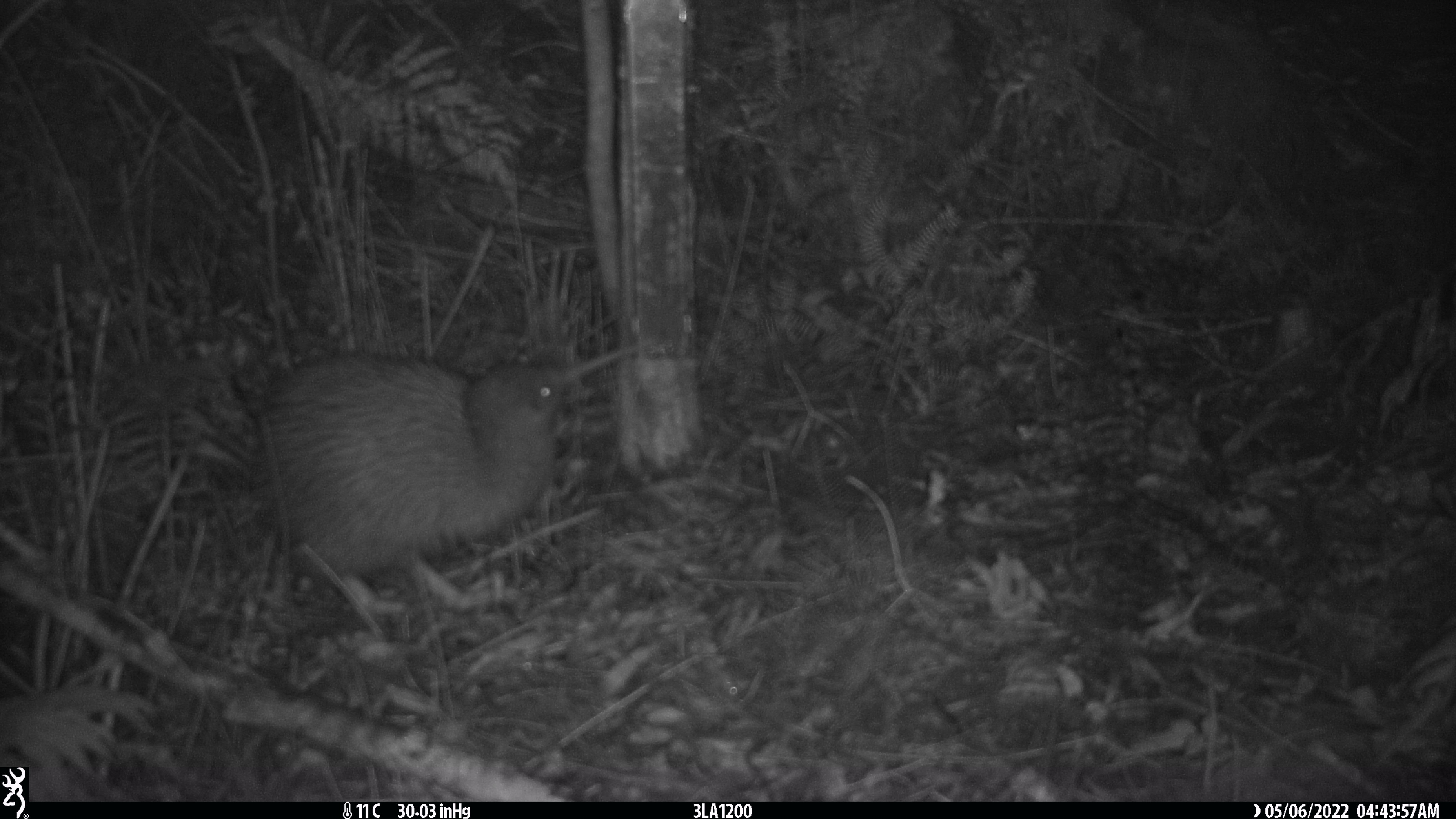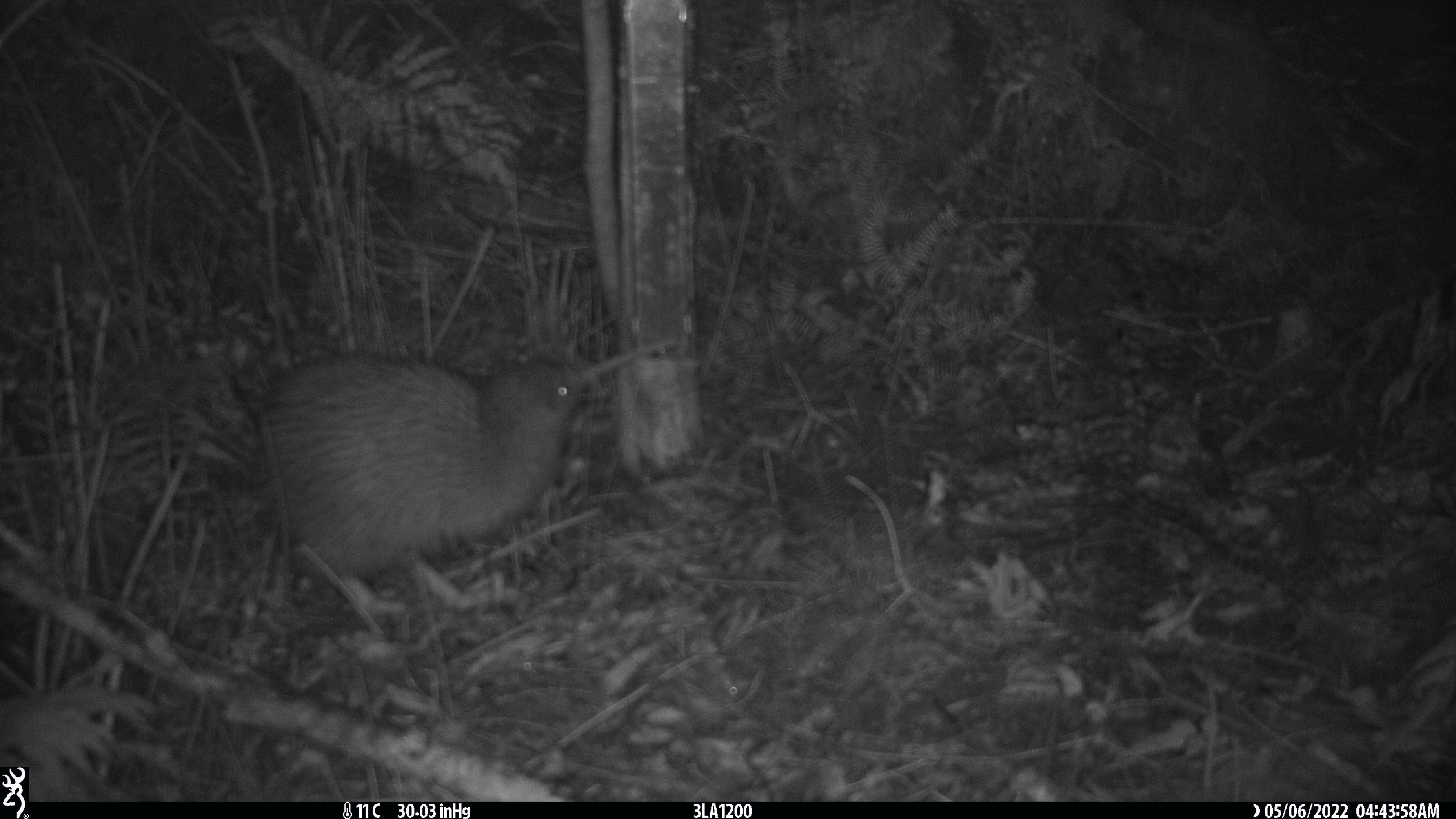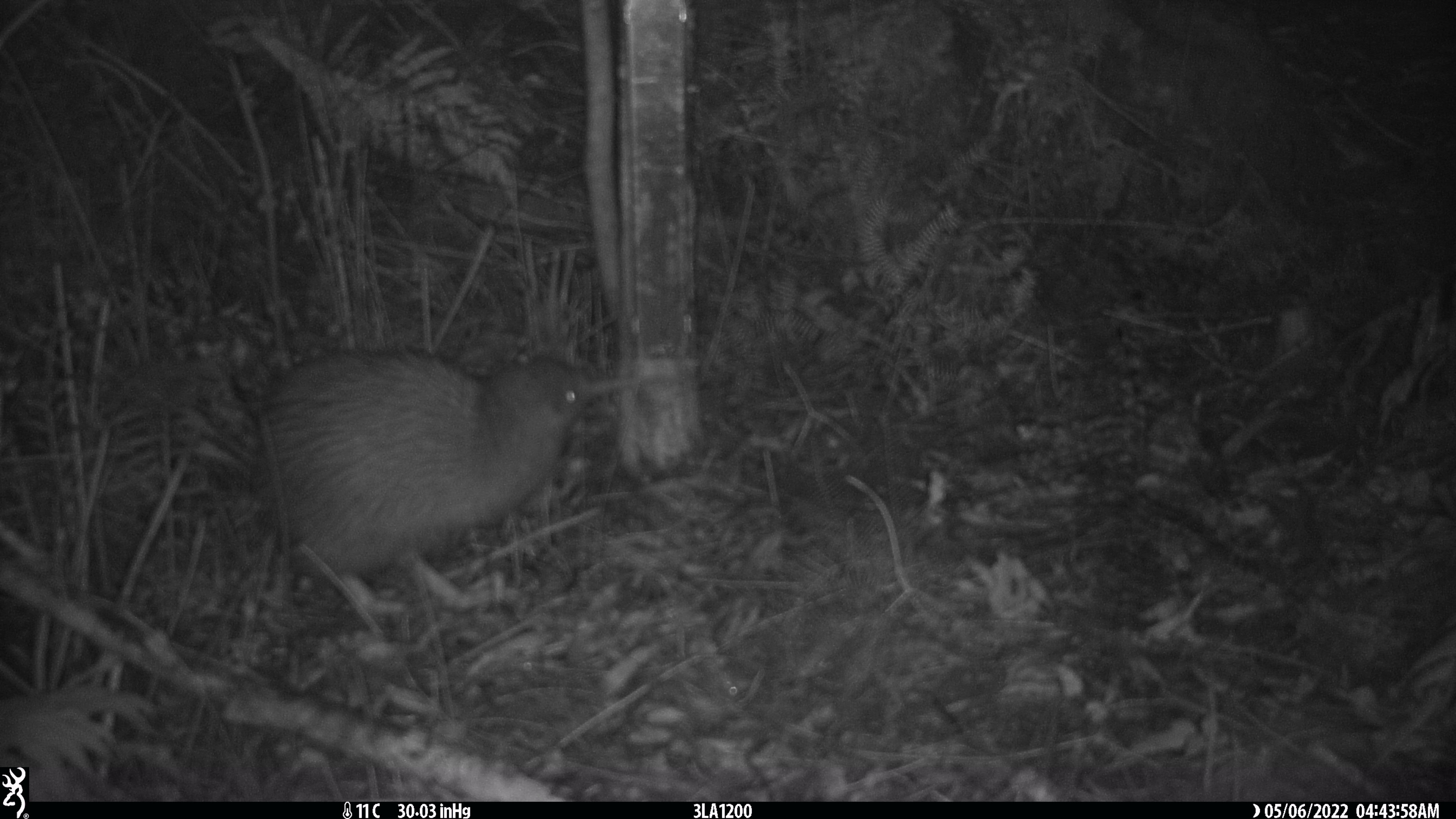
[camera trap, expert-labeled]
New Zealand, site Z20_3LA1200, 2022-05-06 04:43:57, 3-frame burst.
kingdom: Animalia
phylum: Chordata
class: Aves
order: Apterygiformes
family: Apterygidae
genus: Apteryx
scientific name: Apteryx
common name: kiwi